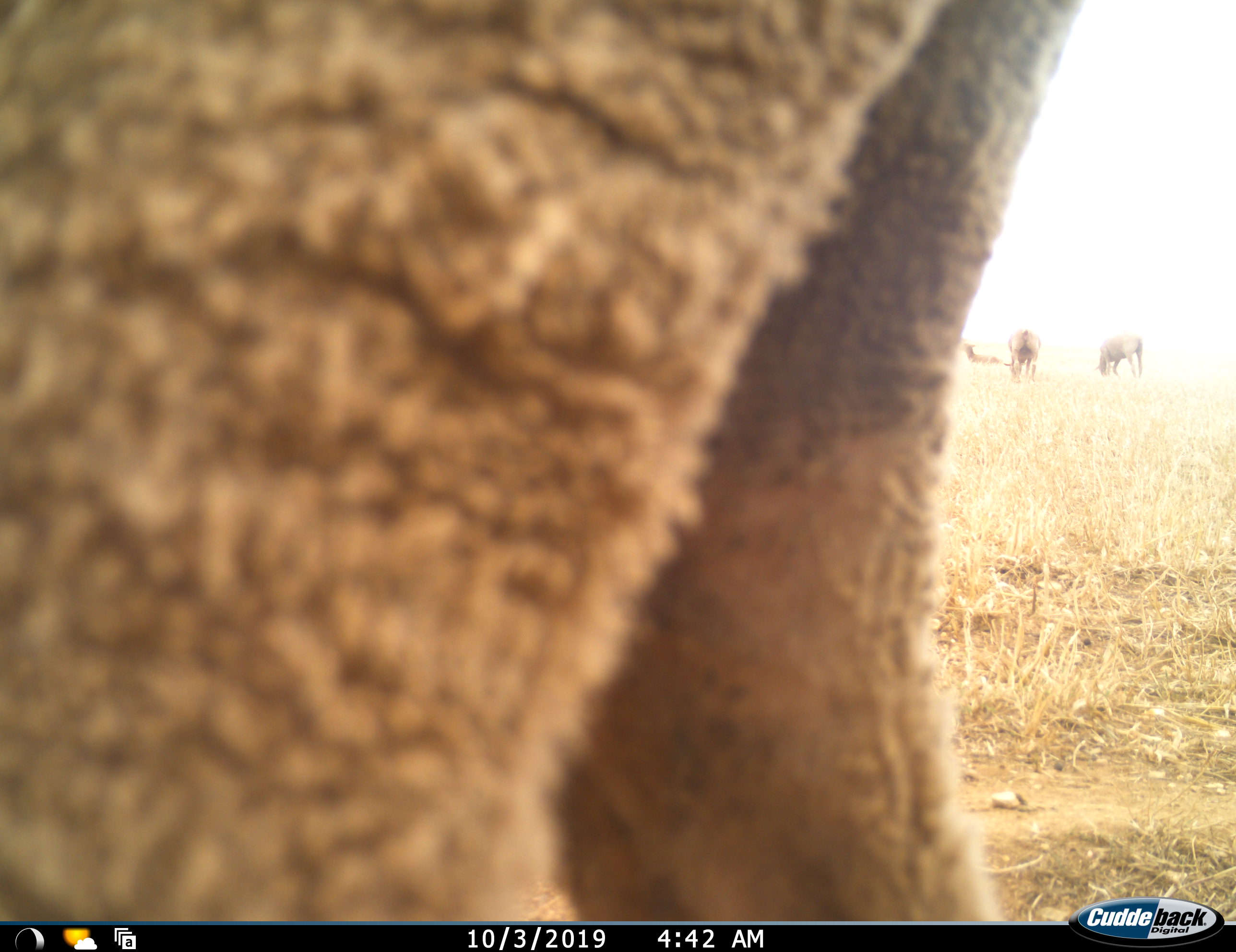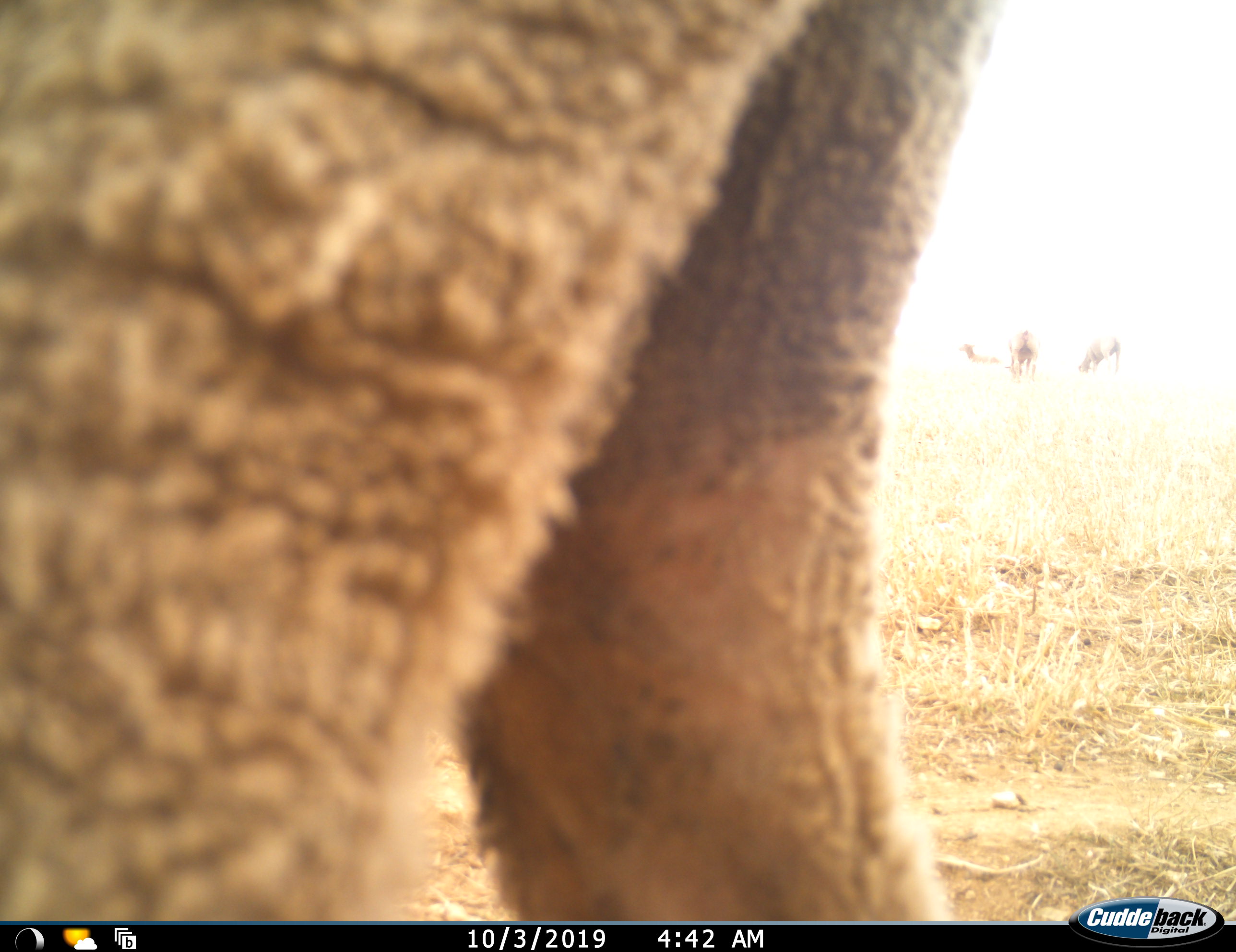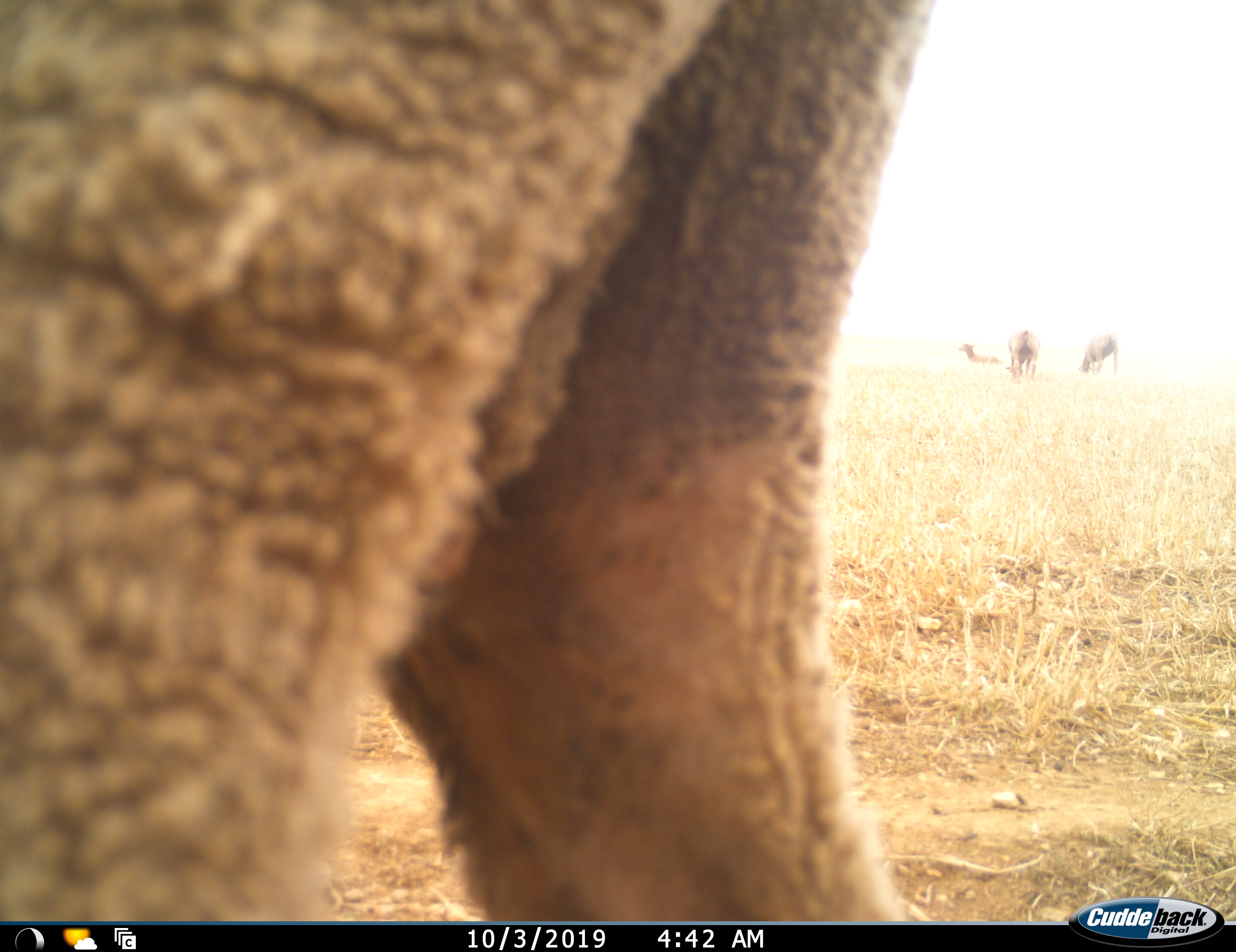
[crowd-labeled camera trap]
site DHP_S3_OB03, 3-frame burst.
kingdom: Animalia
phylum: Chordata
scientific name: Vertebrata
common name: domestic animal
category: domesticanimal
Domesticanimal (domestic animal) (Vertebrata), count 4. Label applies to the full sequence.